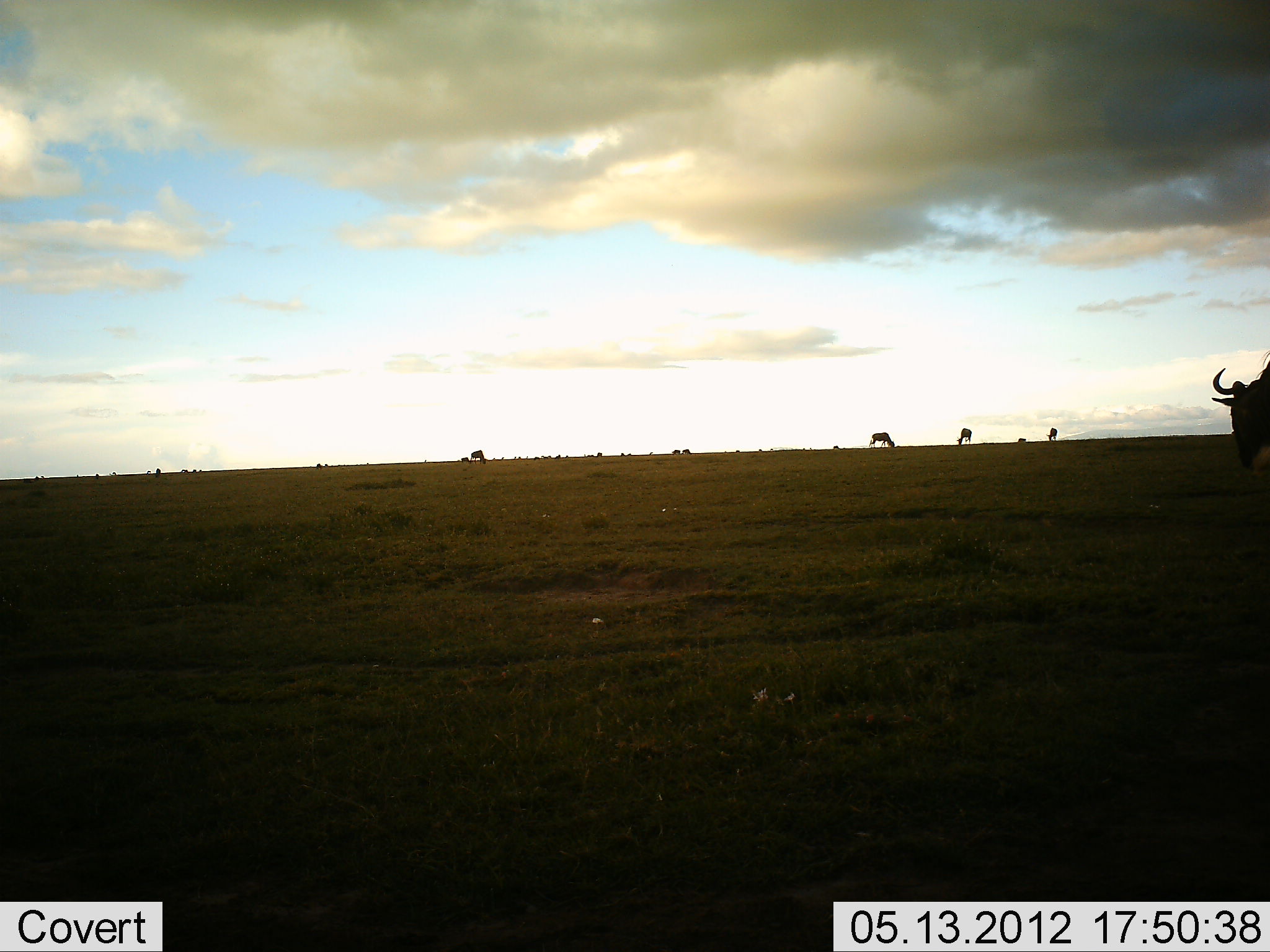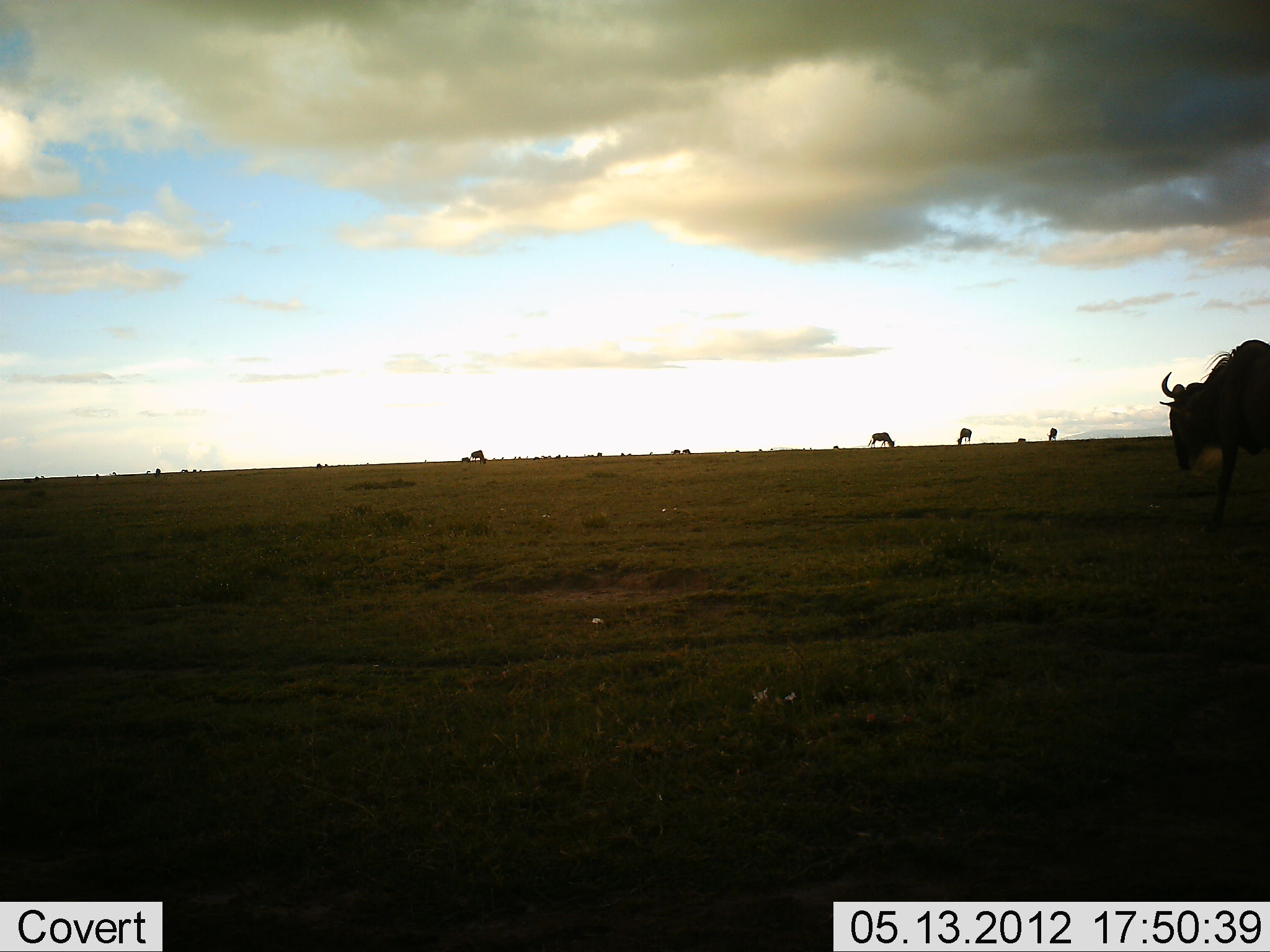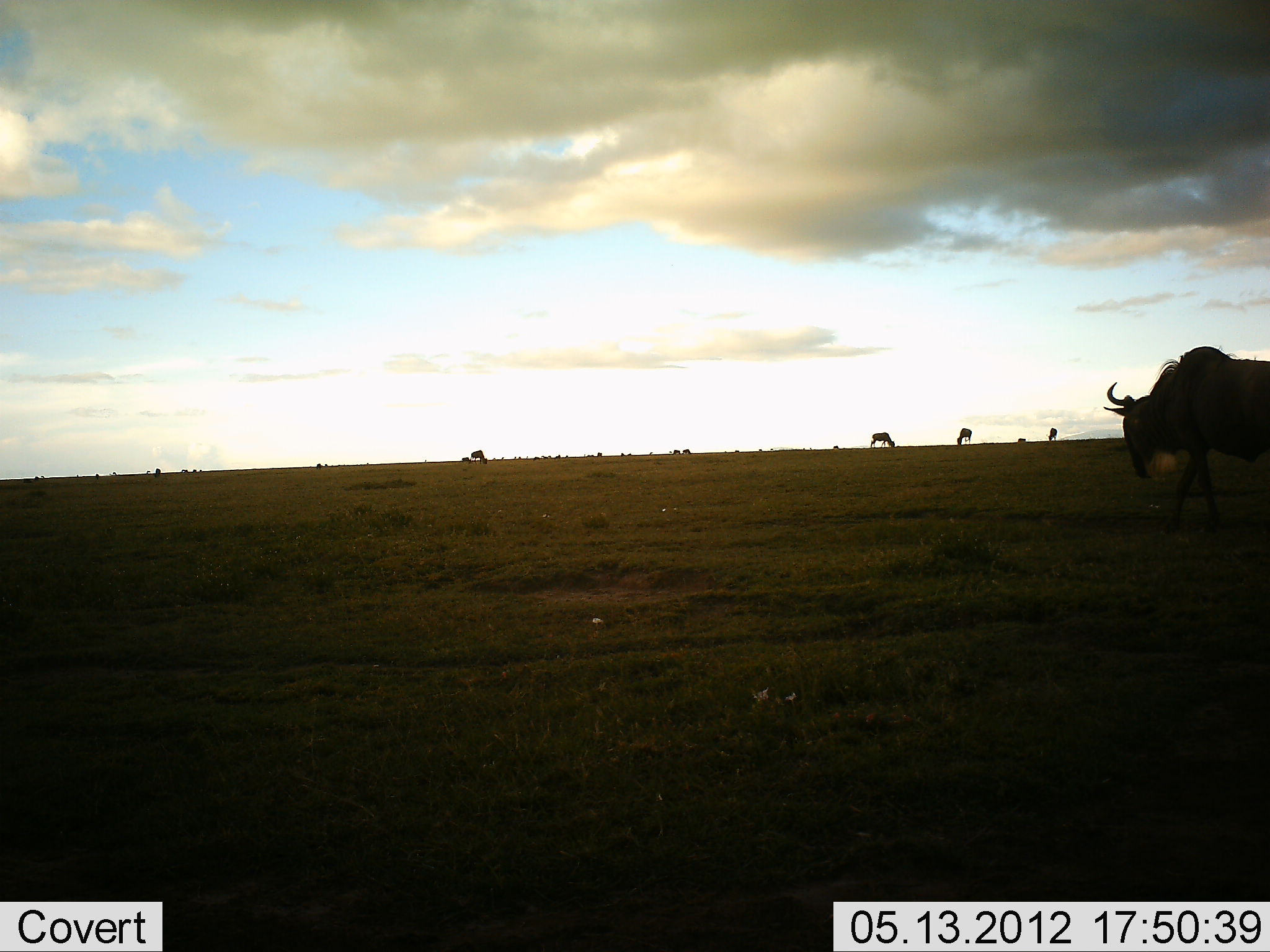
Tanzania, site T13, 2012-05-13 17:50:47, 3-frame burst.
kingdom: Animalia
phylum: Chordata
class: Mammalia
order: Artiodactyla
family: Bovidae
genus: Connochaetes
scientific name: Connochaetes taurinus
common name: blue wildebeest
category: wildebeest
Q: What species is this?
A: Wildebeest (blue wildebeest) (Connochaetes taurinus).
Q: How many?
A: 5.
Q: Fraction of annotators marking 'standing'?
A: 60%.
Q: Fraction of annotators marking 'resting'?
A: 0%.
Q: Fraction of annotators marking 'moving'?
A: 80%.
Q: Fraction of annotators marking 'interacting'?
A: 0%.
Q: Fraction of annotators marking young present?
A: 0%.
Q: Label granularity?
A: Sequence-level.